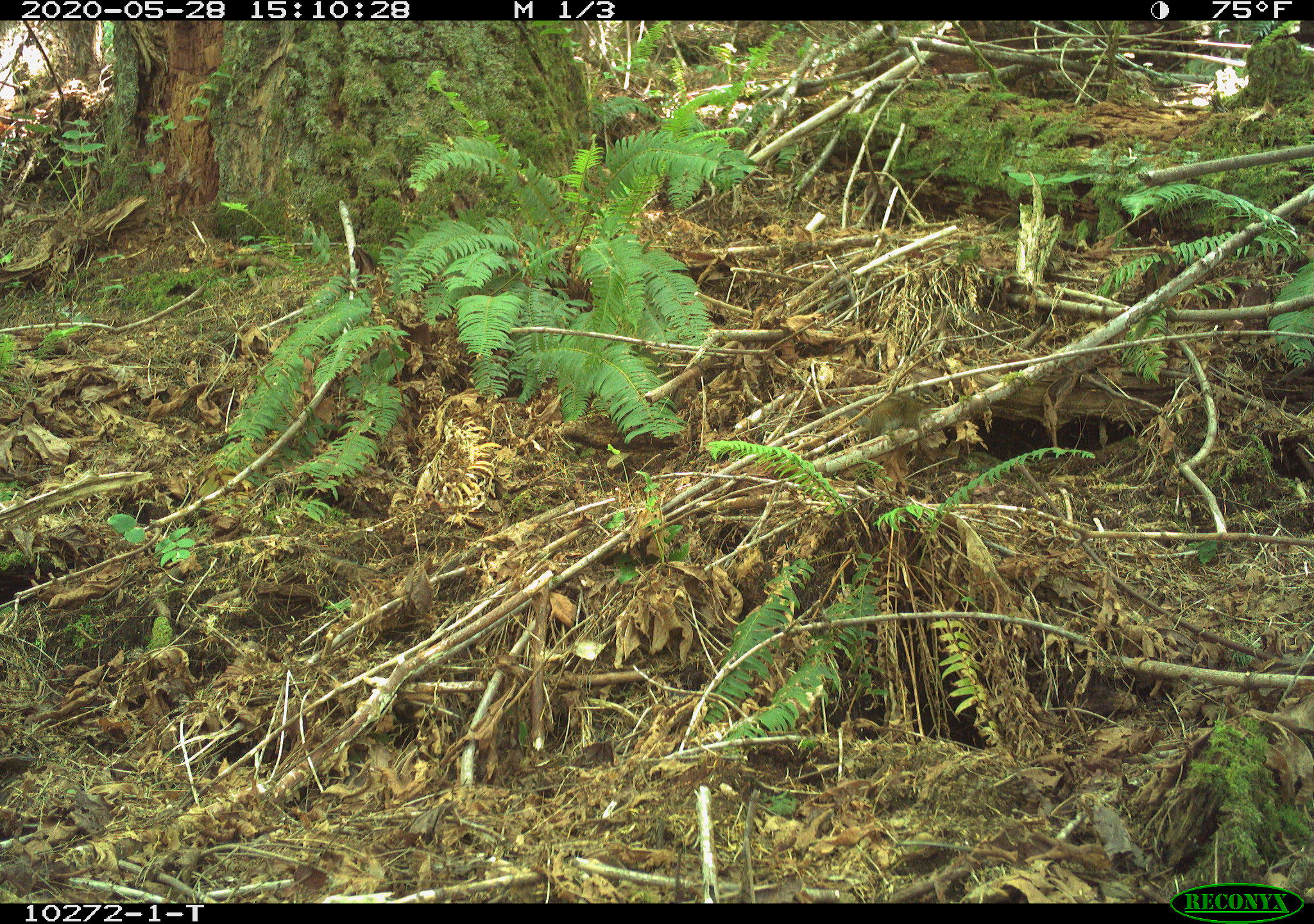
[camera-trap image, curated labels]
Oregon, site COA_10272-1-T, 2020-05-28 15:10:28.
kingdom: Animalia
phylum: Chordata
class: Mammalia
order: Rodentia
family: Sciuridae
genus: Neotamias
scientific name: Neotamias townsendii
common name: townsend's chipmunk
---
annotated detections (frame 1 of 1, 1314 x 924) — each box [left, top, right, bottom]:
townsend's chipmunk: [820, 378, 943, 444]